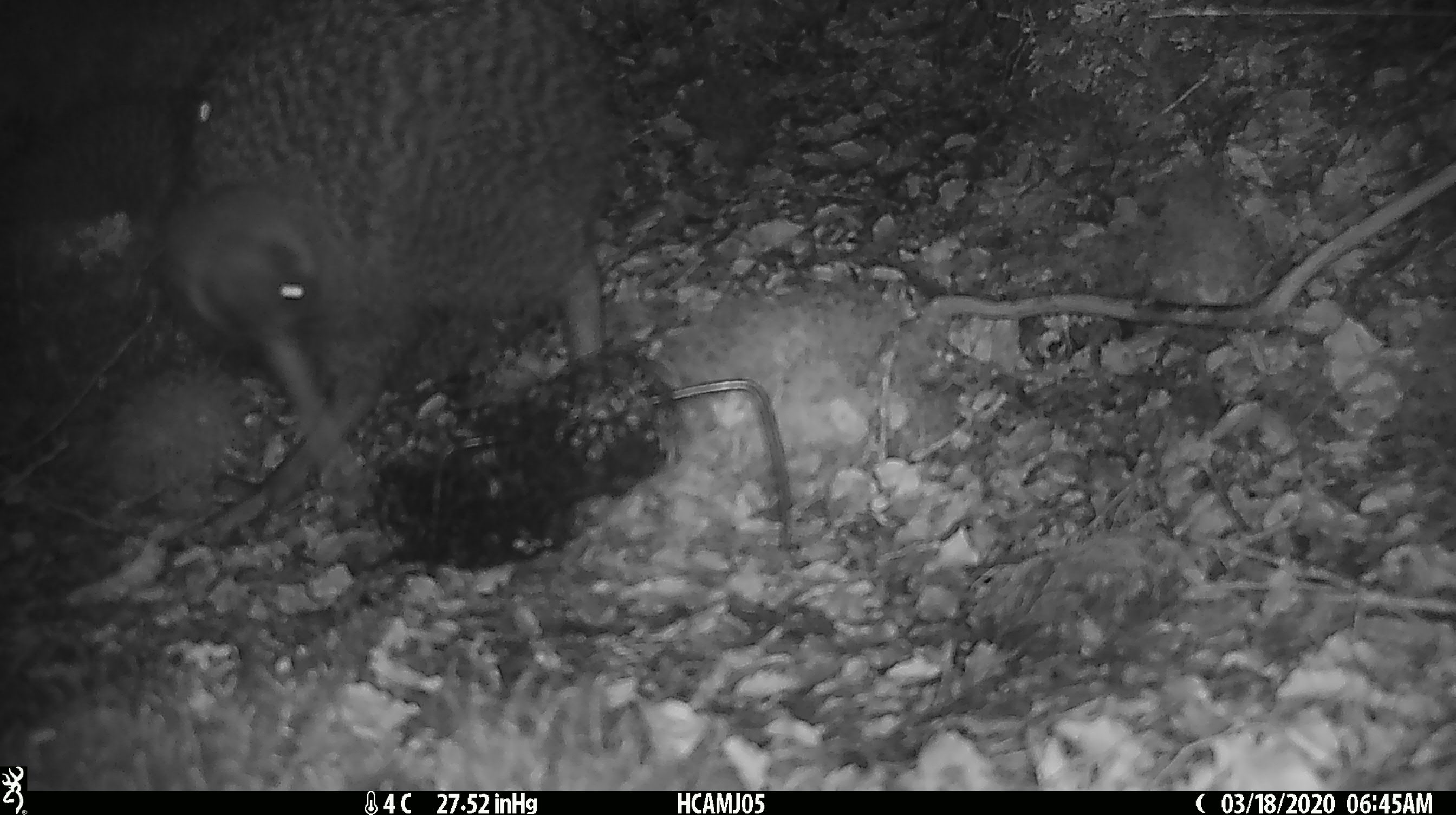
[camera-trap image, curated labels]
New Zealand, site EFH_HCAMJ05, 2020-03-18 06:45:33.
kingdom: Animalia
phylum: Chordata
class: Aves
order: Apterygiformes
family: Apterygidae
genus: Apteryx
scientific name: Apteryx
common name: kiwi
Kiwi (Apteryx).